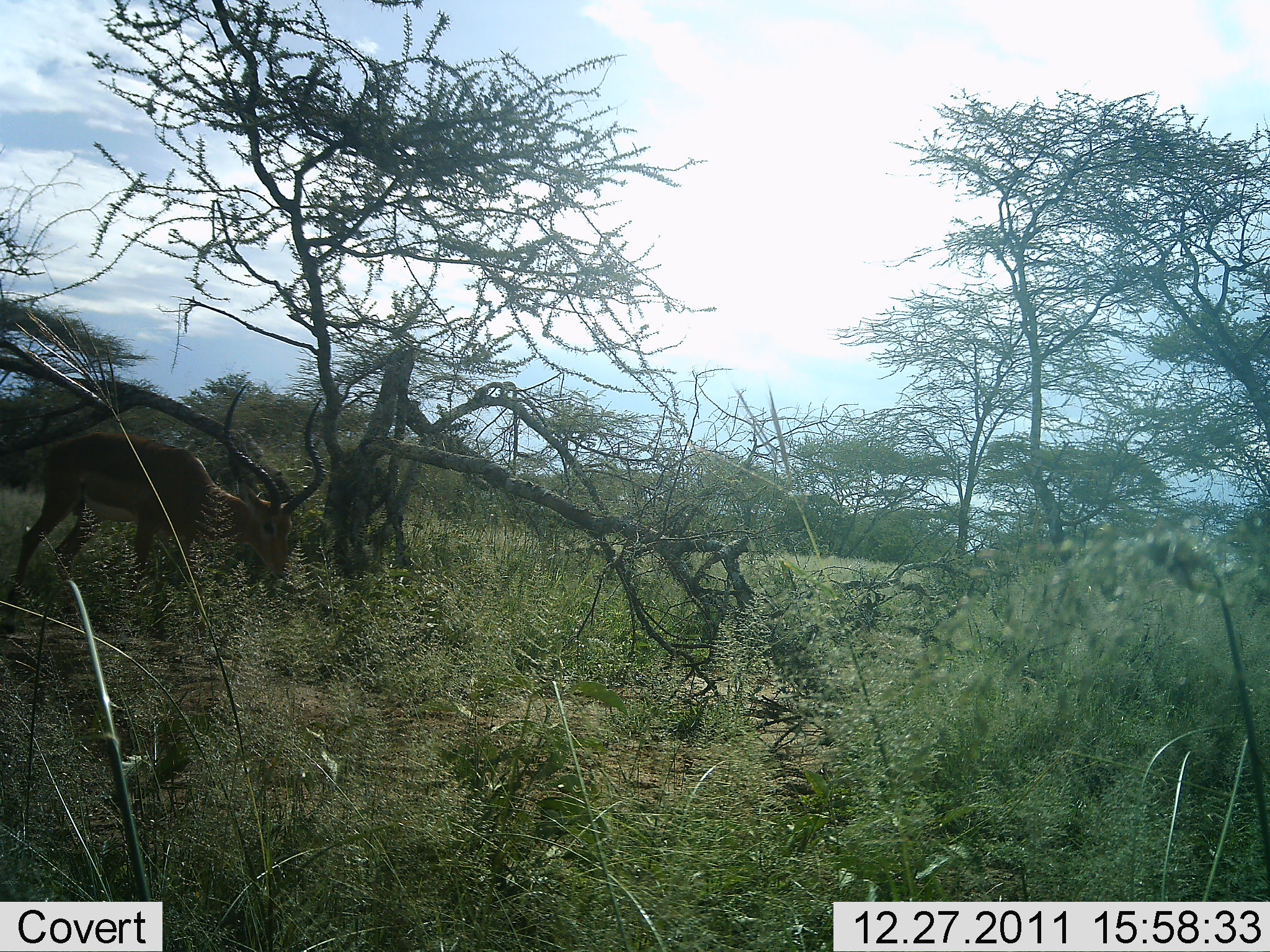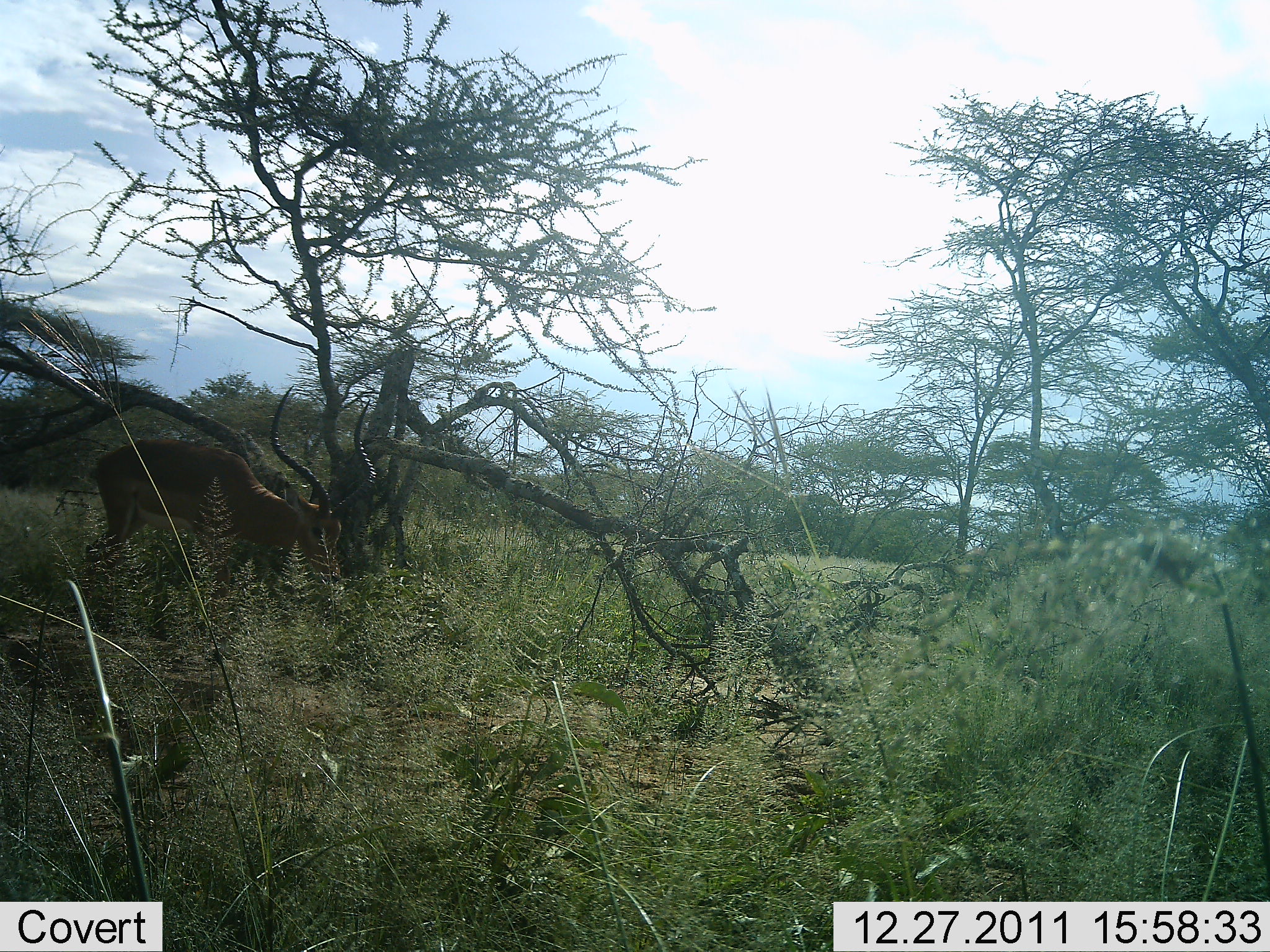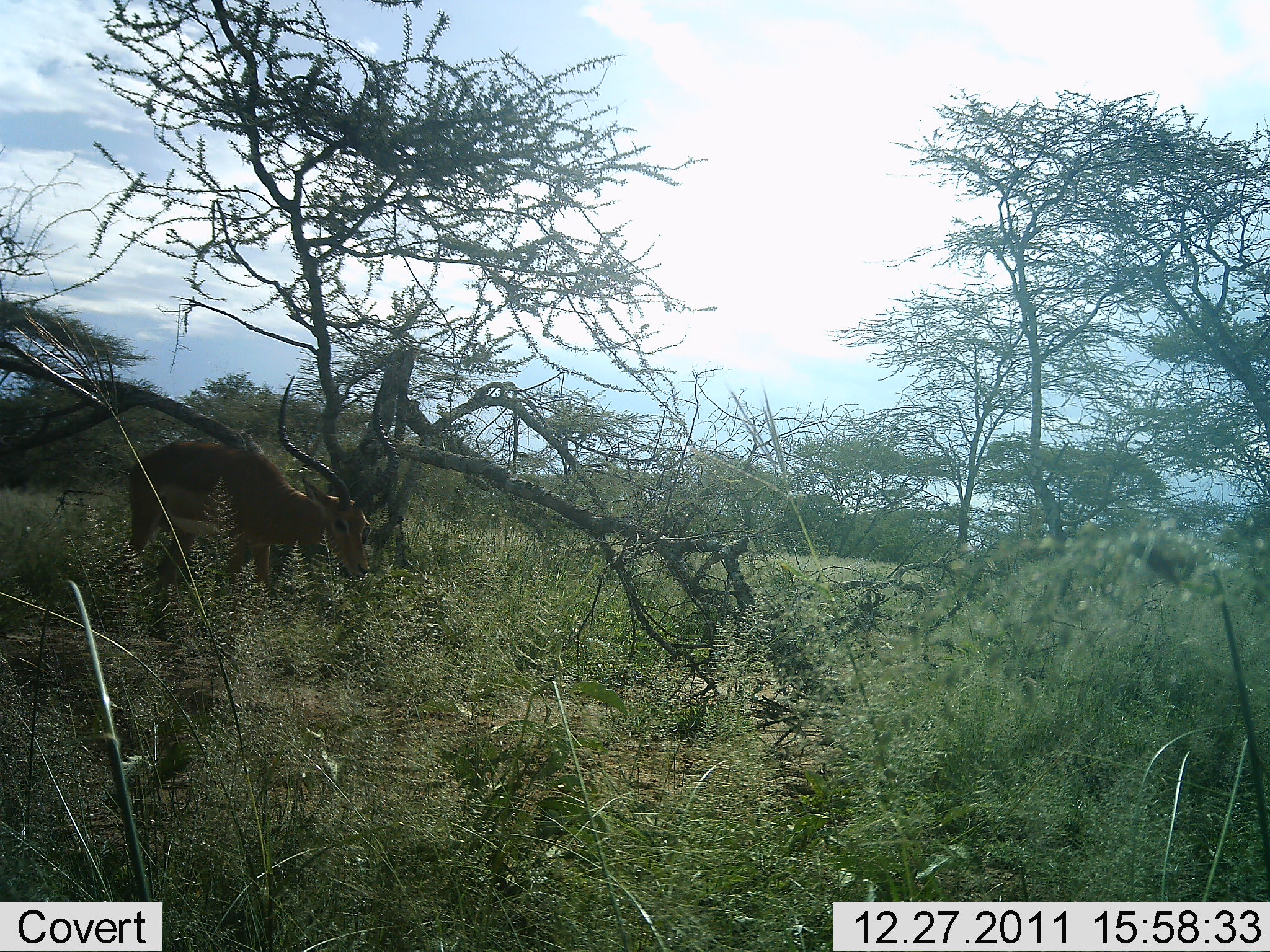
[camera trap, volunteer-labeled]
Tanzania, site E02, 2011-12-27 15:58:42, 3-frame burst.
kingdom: Animalia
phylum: Chordata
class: Mammalia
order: Artiodactyla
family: Bovidae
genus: Aepyceros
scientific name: Aepyceros melampus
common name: impala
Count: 1.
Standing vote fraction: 17%.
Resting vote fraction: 0%.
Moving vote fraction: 58%.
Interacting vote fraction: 0%.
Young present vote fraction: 0%.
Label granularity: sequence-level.